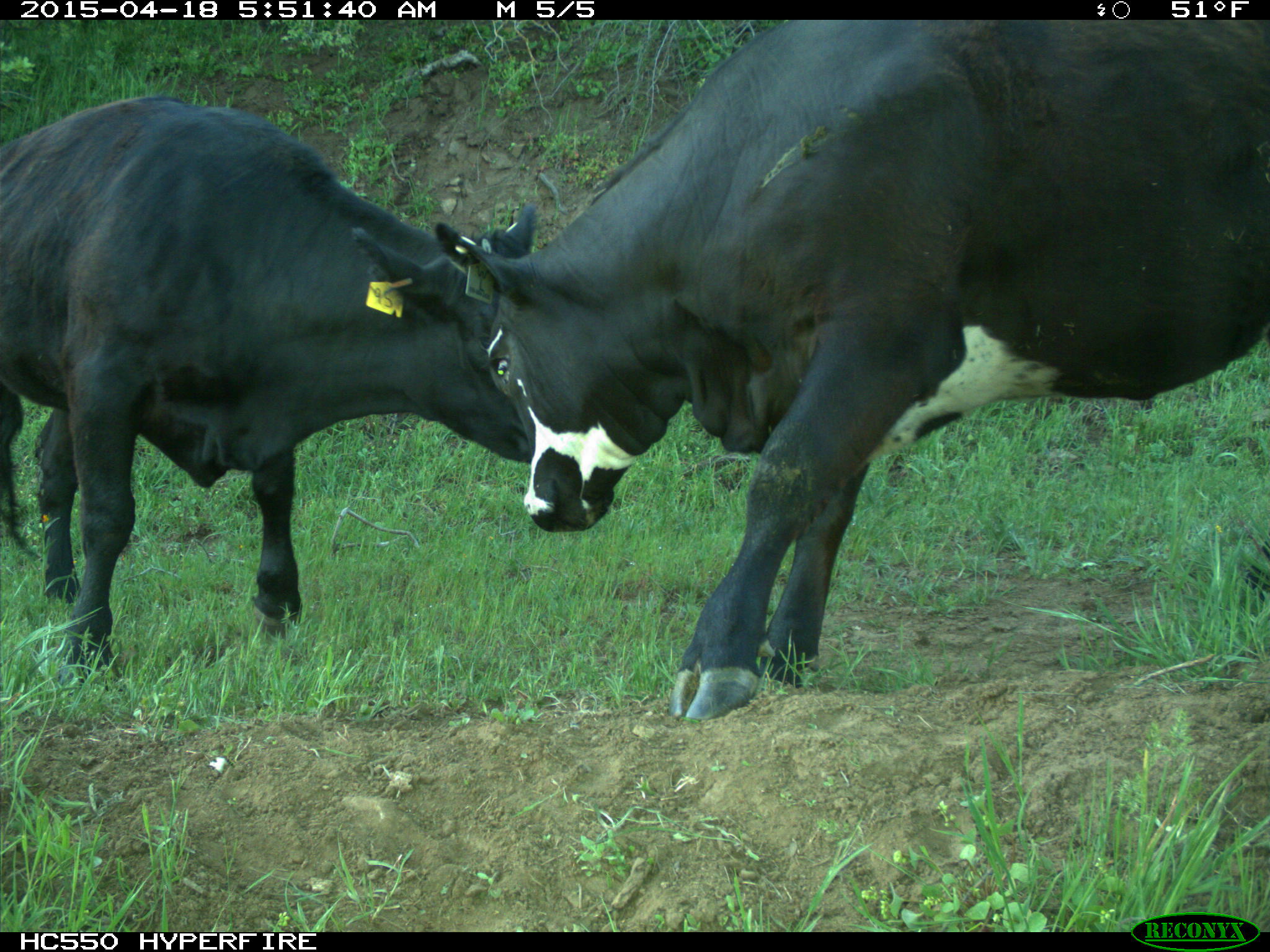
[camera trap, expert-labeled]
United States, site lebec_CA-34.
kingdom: Animalia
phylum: Chordata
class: Mammalia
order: Artiodactyla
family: Bovidae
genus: Bos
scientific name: Bos taurus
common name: domestic cow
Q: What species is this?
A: Bos taurus (domestic cow).